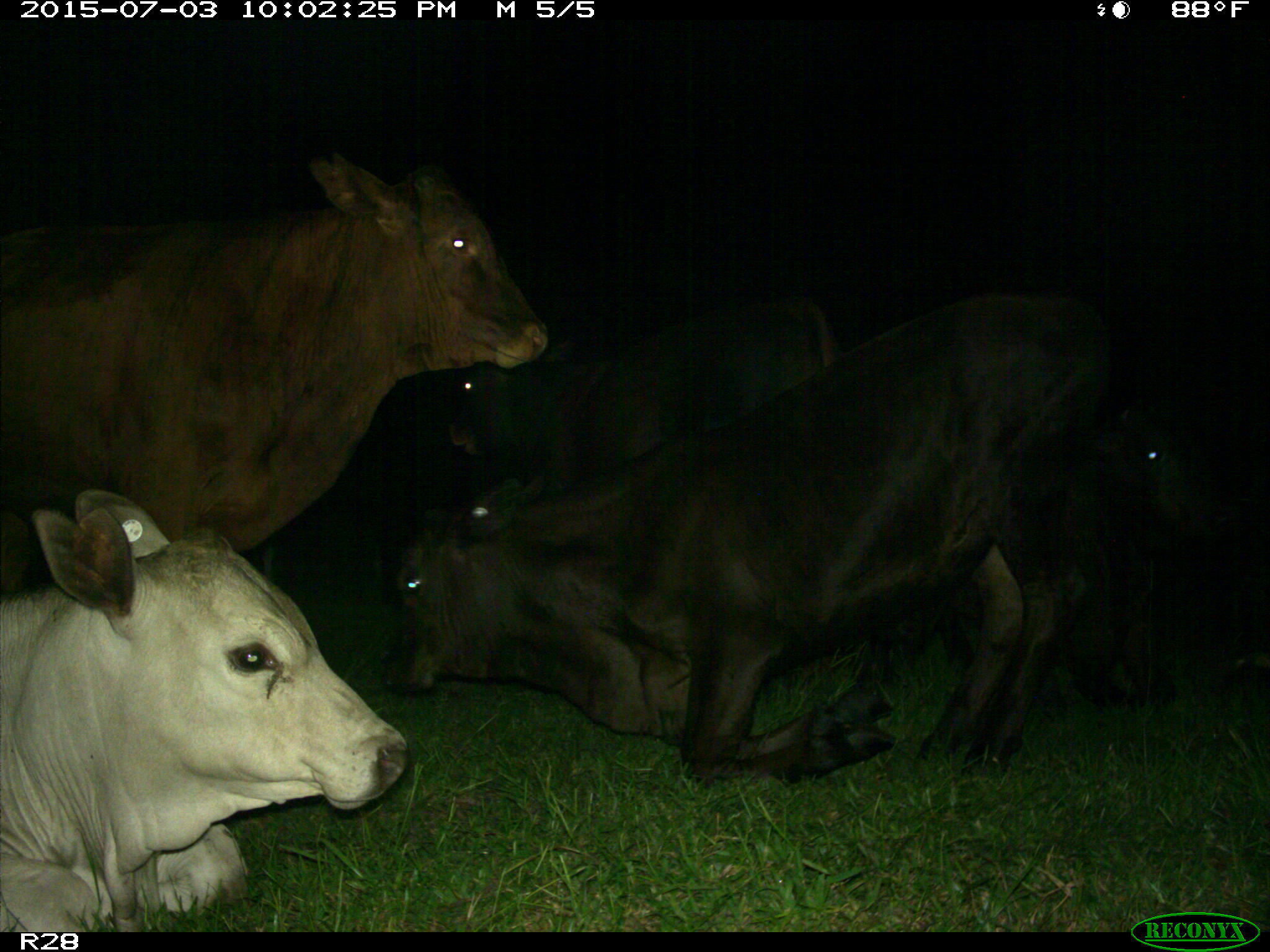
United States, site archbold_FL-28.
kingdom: Animalia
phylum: Chordata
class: Mammalia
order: Artiodactyla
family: Bovidae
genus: Bos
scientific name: Bos taurus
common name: domestic cow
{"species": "Bos taurus (domestic cow)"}